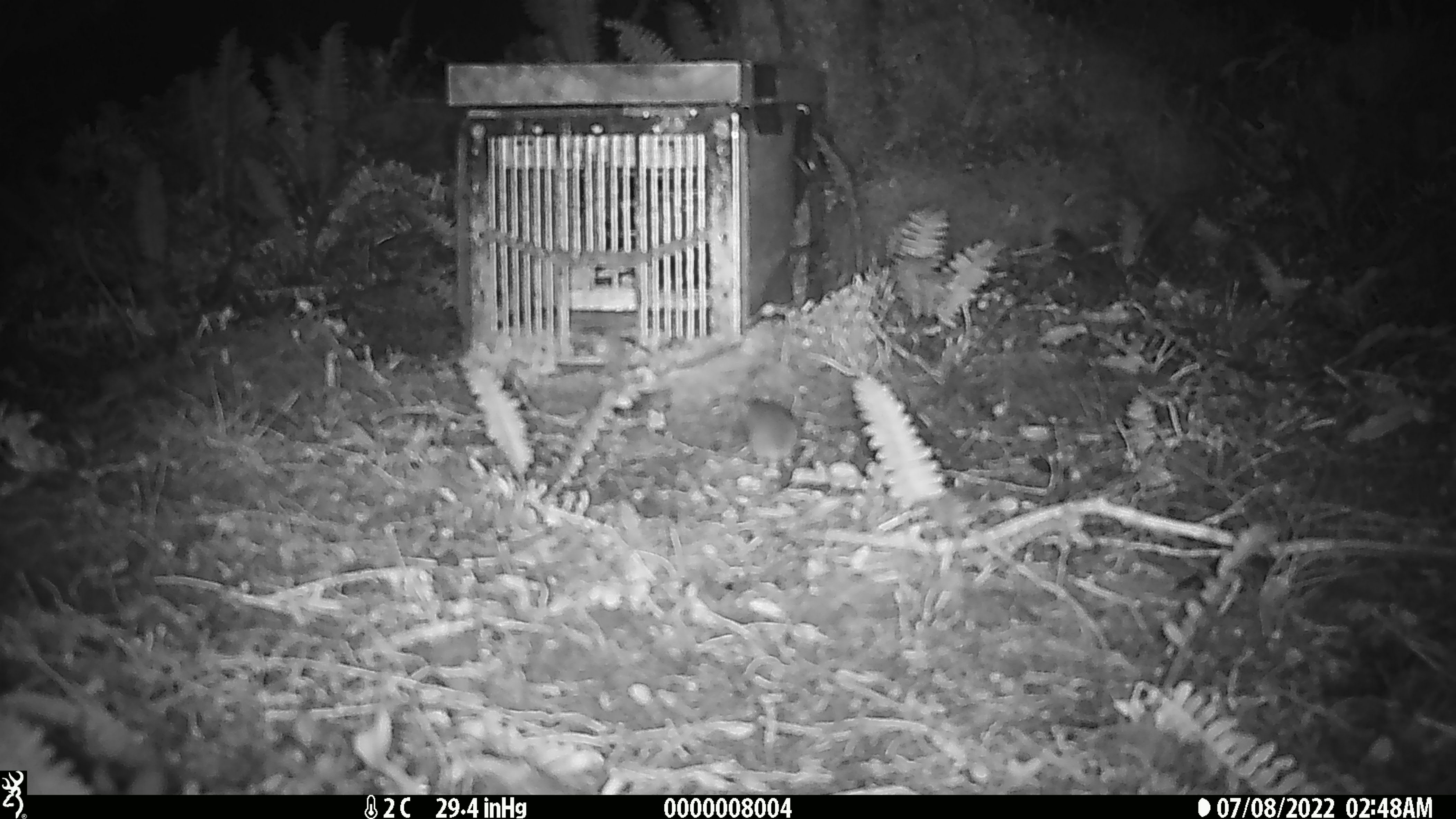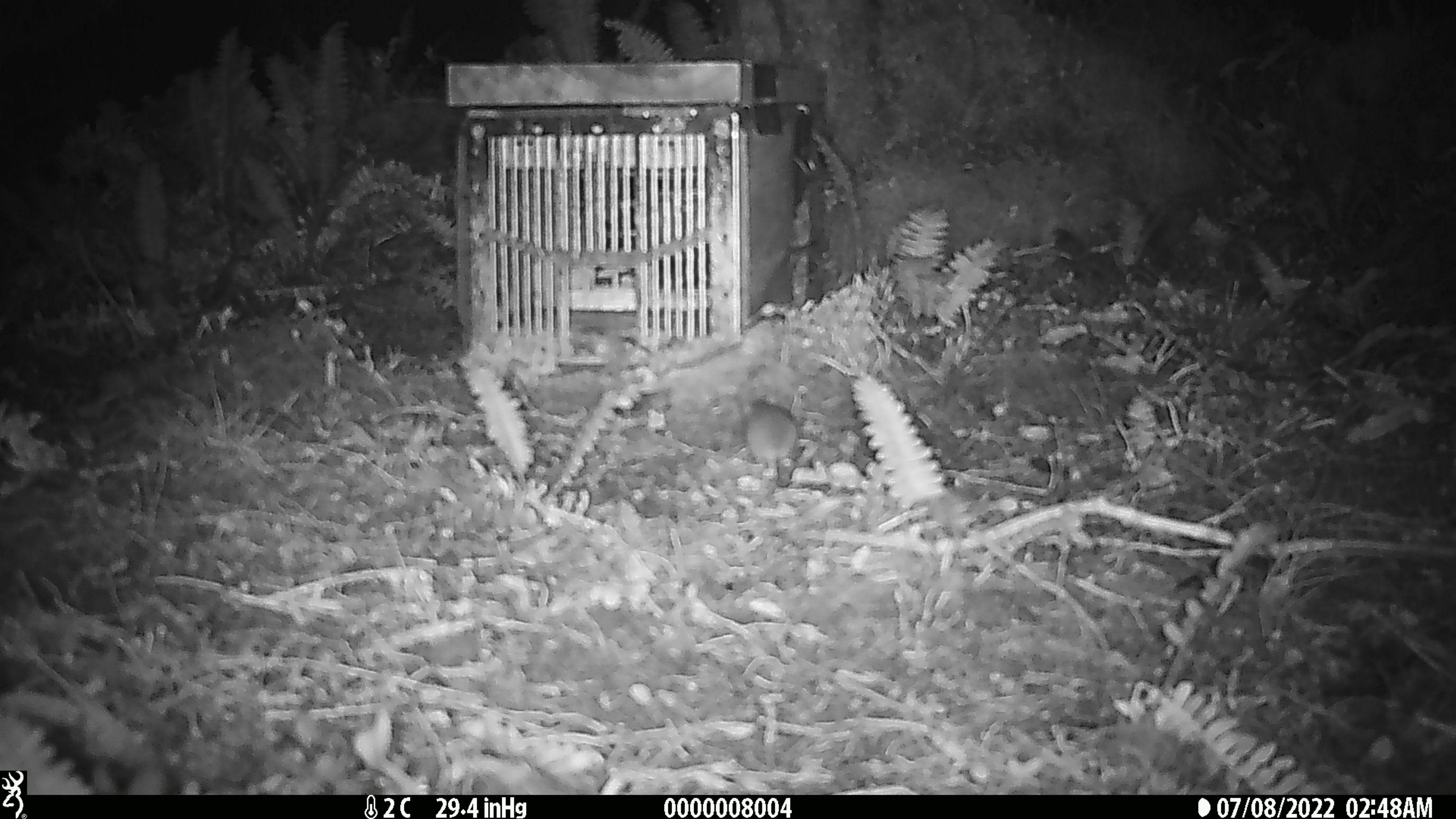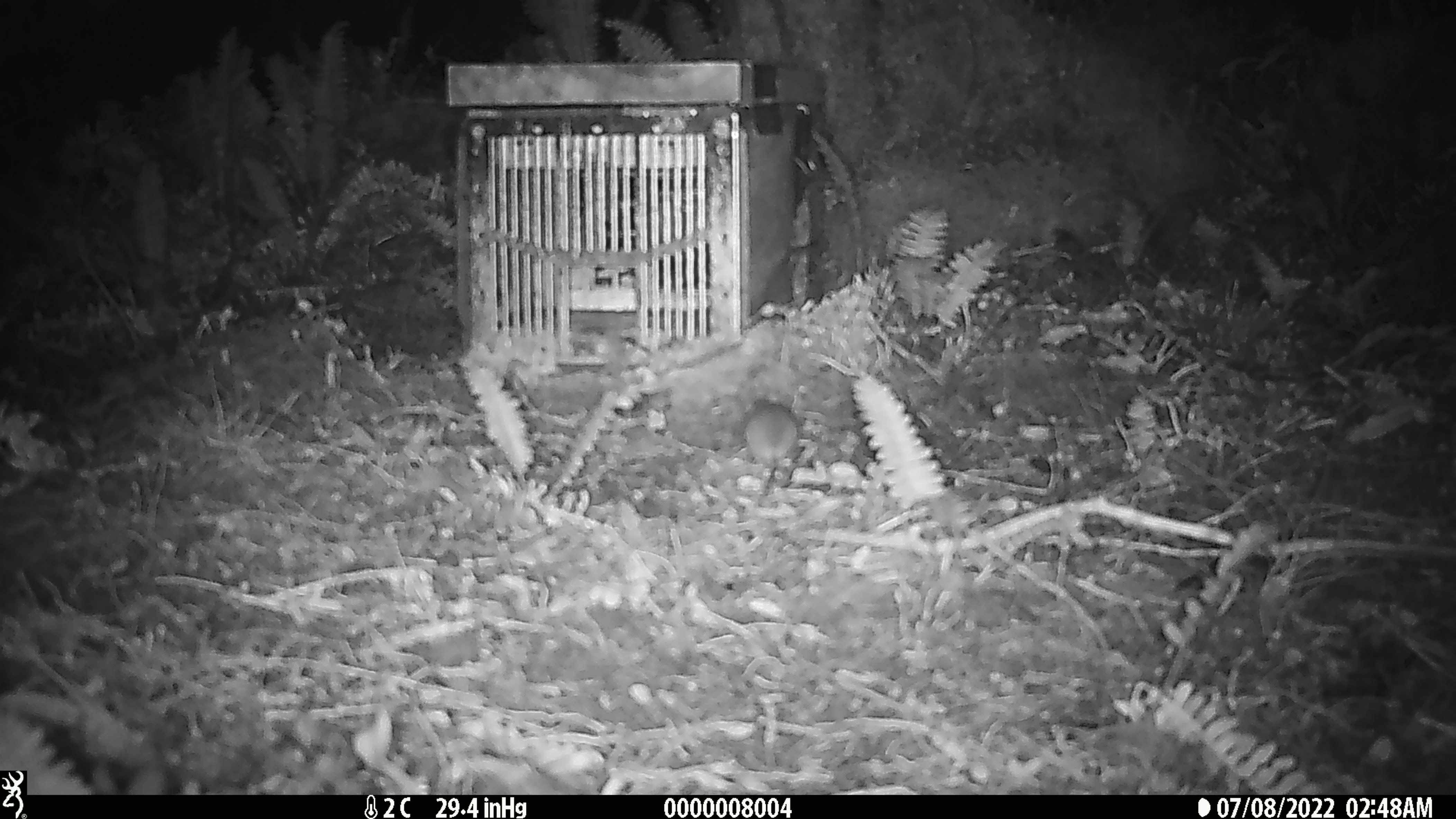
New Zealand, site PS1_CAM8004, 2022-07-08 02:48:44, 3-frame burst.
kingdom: Animalia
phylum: Chordata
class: Mammalia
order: Rodentia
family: Muridae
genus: Mus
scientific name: Mus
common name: mouse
Mouse (Mus).